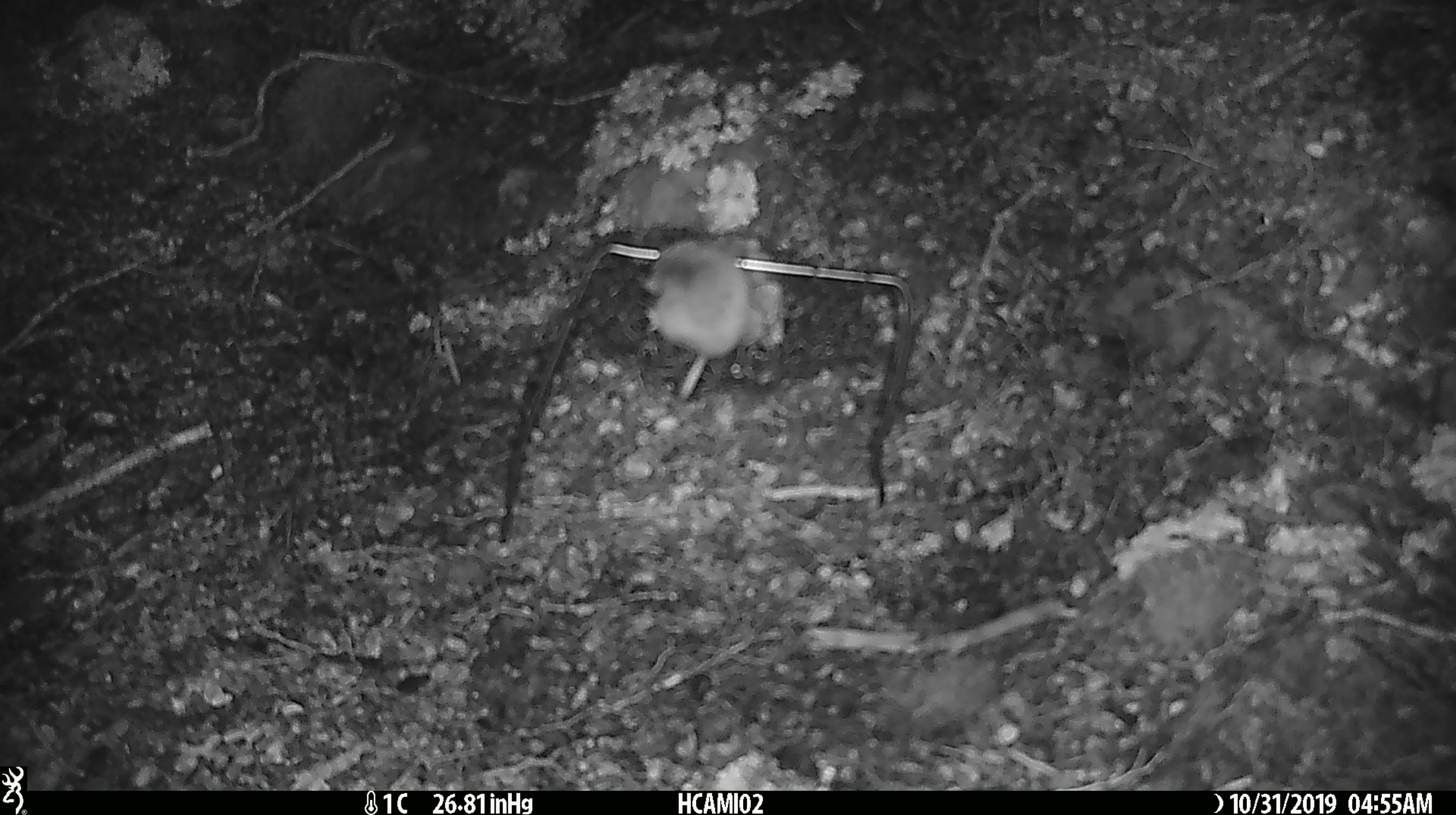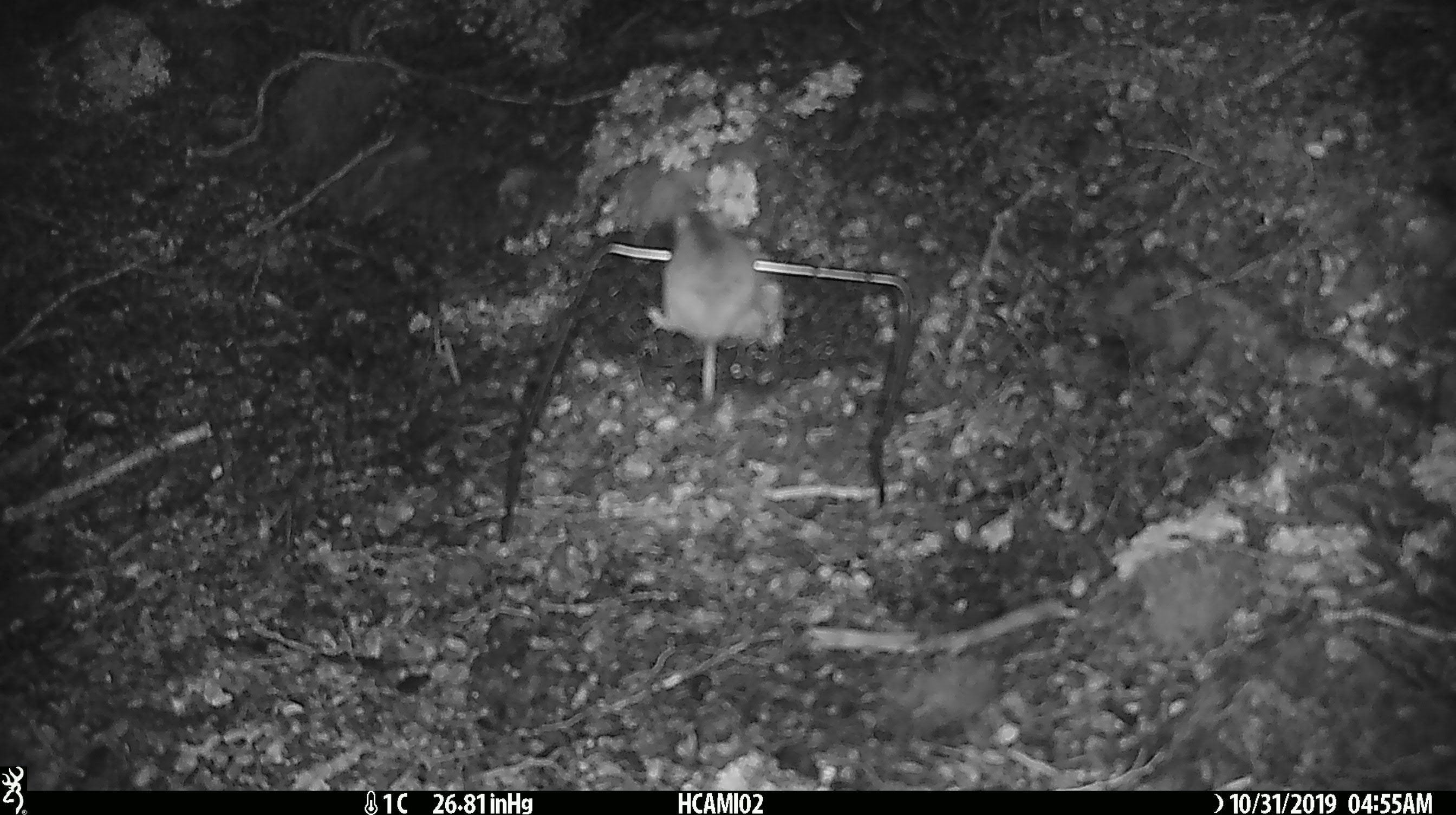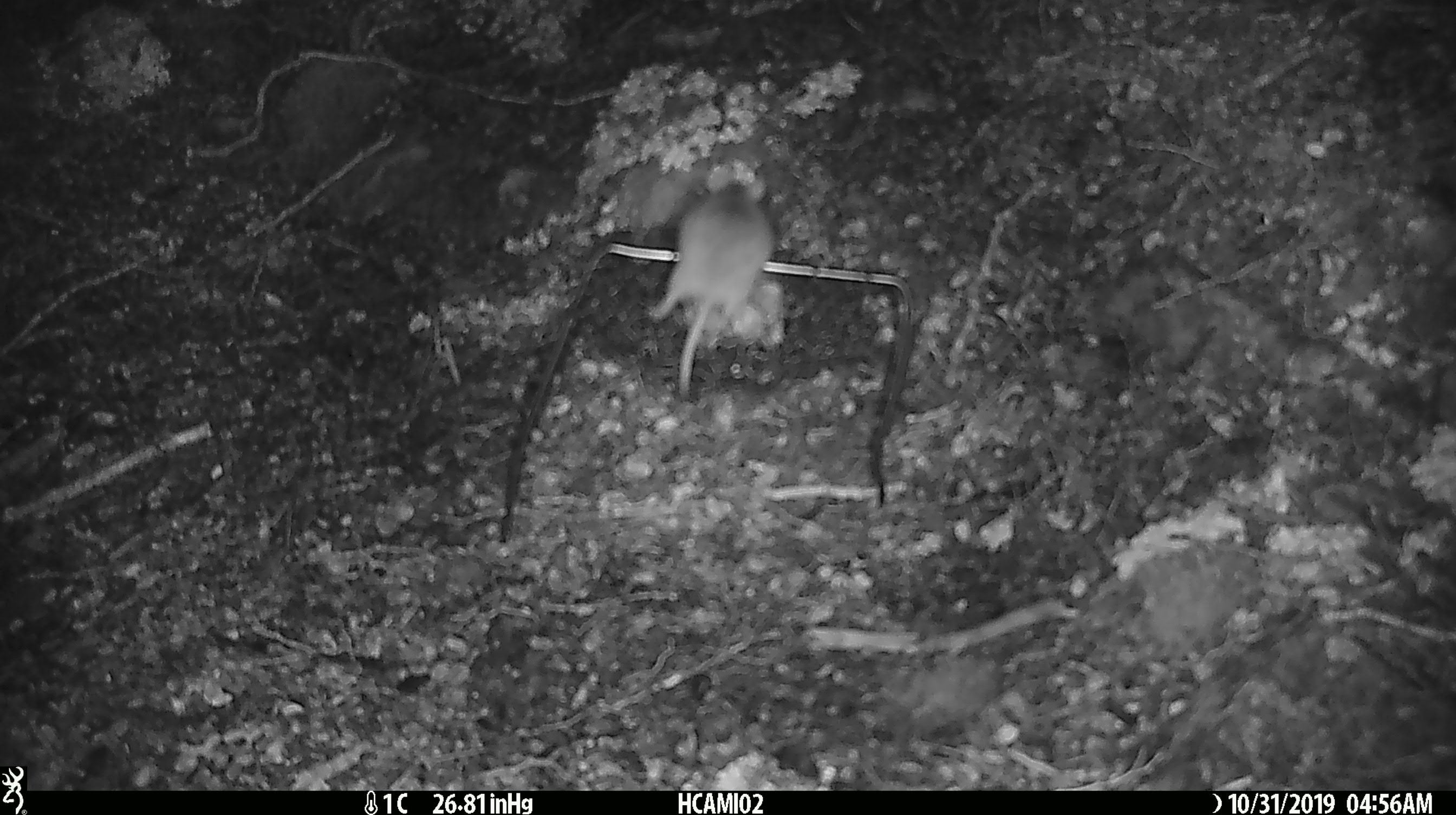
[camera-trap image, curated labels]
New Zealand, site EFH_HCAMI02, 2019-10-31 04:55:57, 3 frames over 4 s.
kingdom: Animalia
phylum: Chordata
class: Mammalia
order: Rodentia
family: Muridae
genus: Mus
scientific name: Mus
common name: mouse